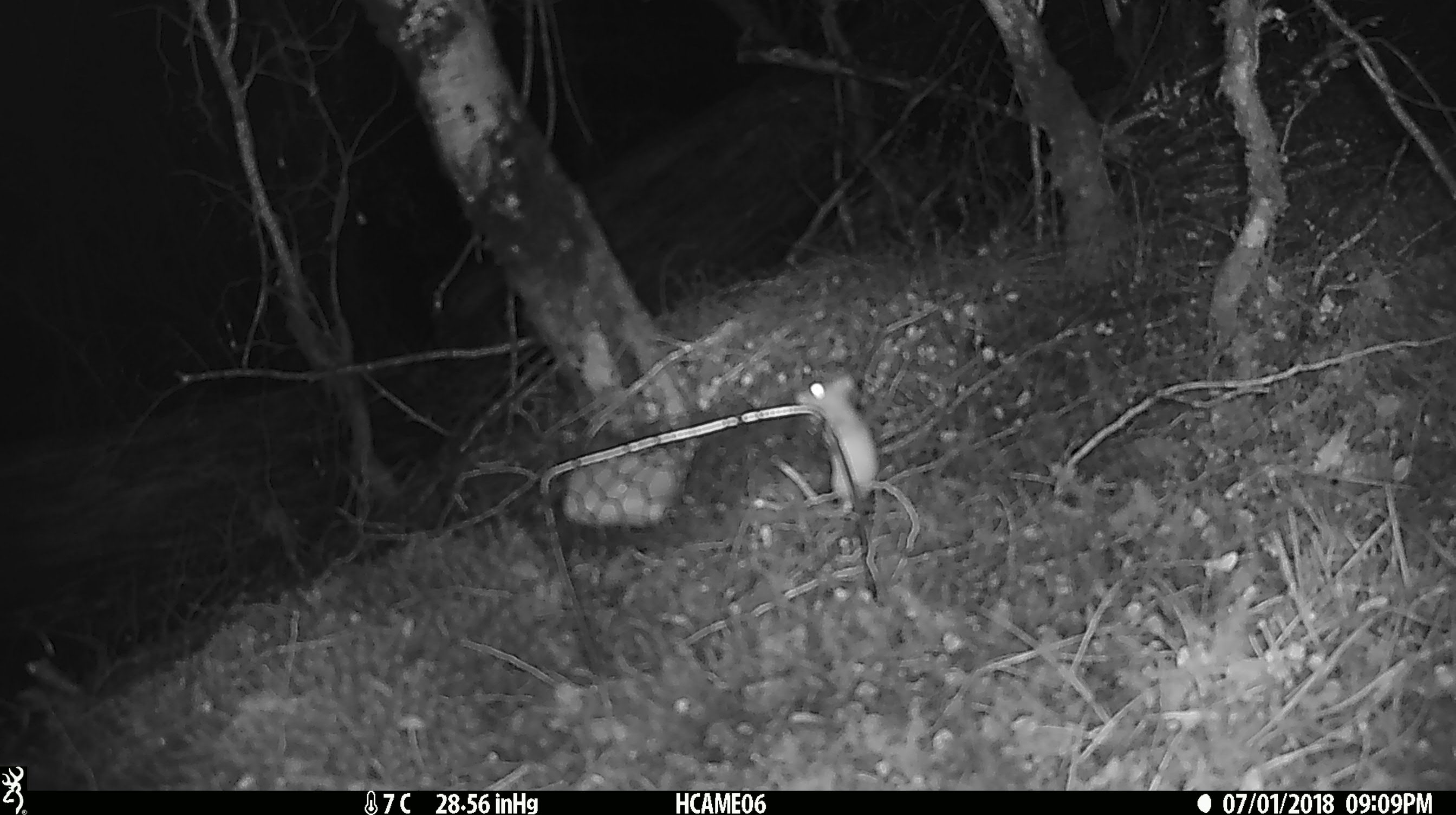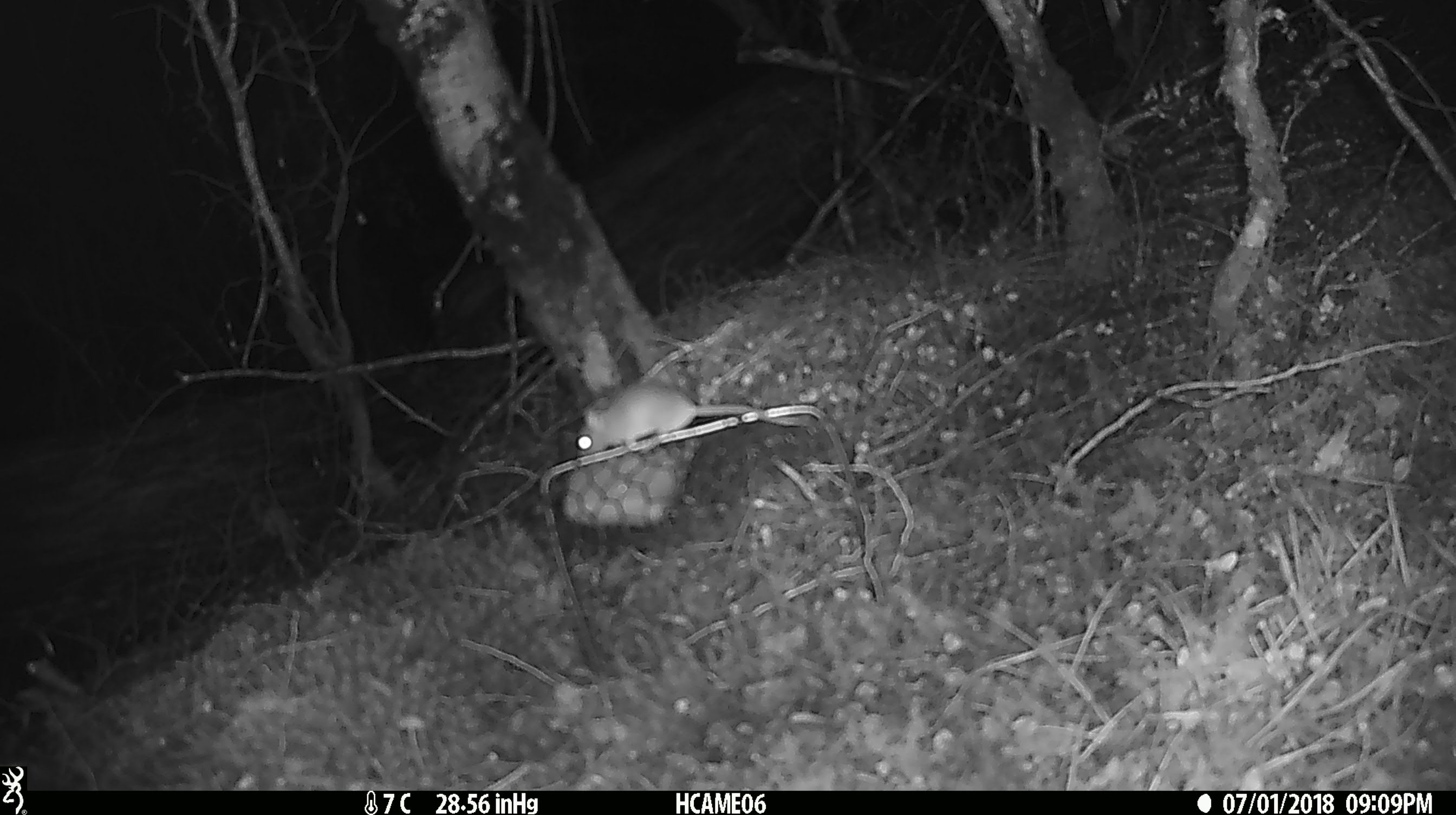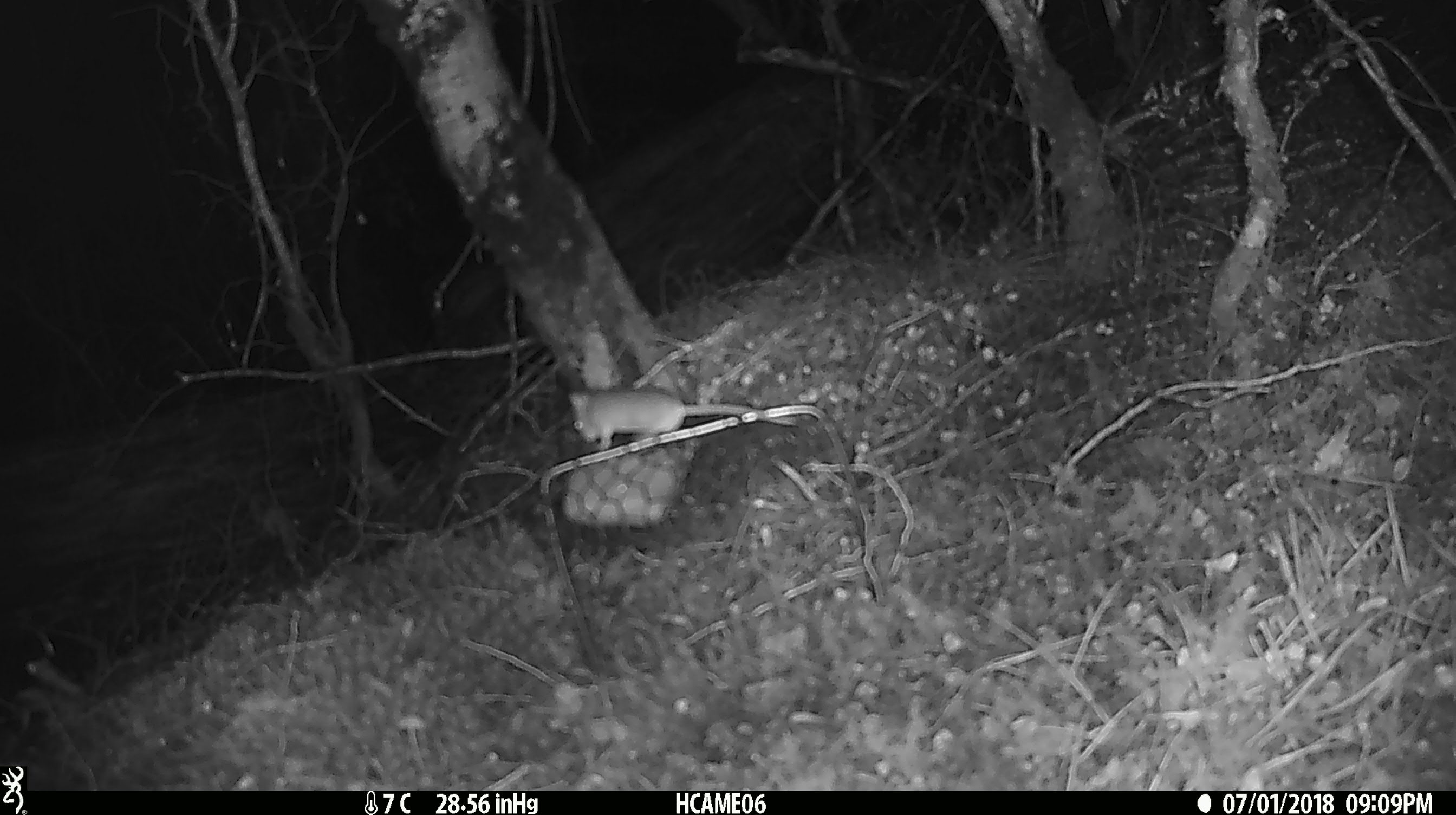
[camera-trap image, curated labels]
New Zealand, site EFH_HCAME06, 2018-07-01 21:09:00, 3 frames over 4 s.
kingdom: Animalia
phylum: Chordata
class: Mammalia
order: Rodentia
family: Muridae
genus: Mus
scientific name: Mus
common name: mouse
Mouse (Mus).